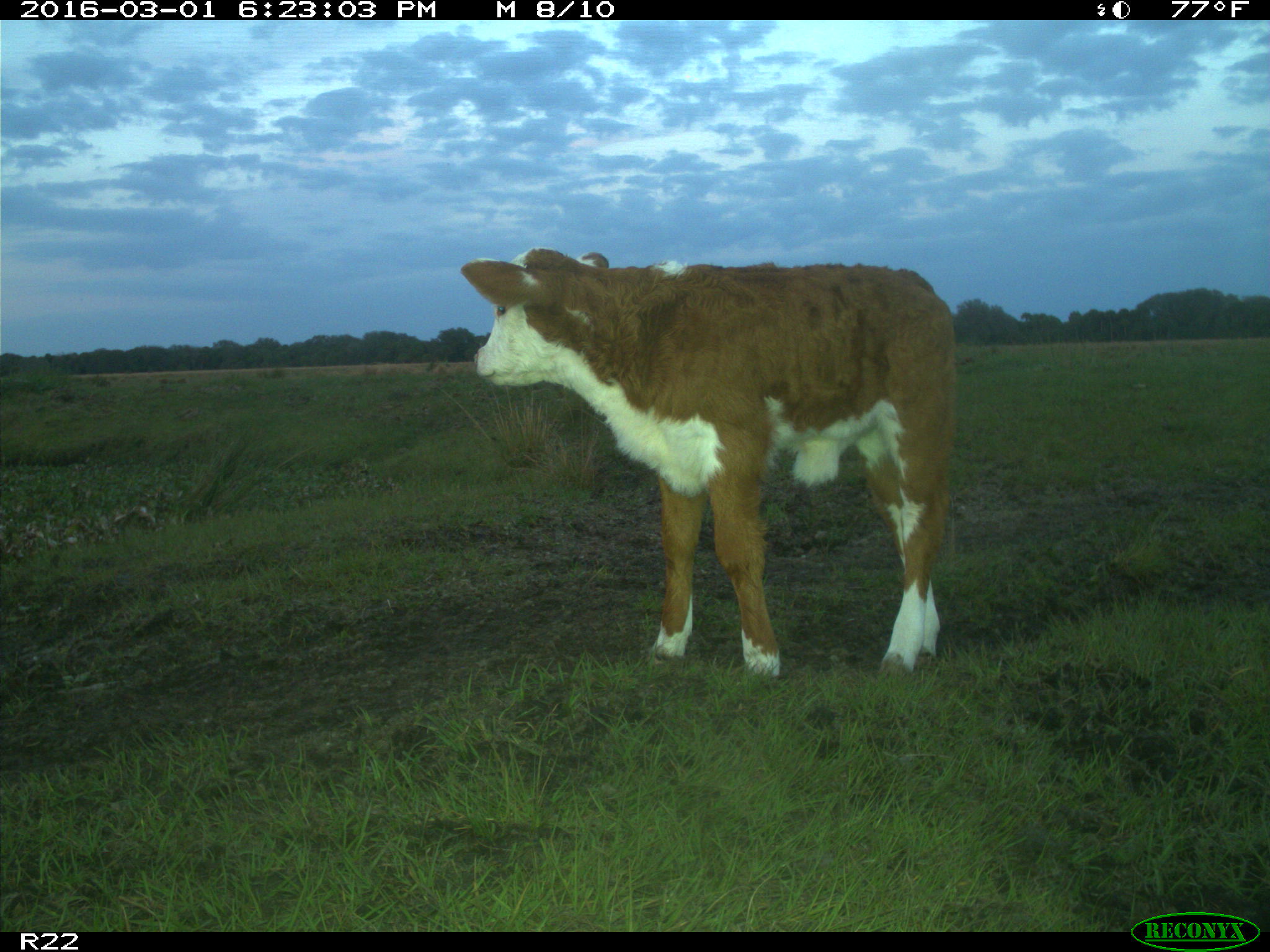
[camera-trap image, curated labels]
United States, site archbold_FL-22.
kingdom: Animalia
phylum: Chordata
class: Mammalia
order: Artiodactyla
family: Bovidae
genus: Bos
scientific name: Bos taurus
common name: domestic cow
Bos taurus (domestic cow).